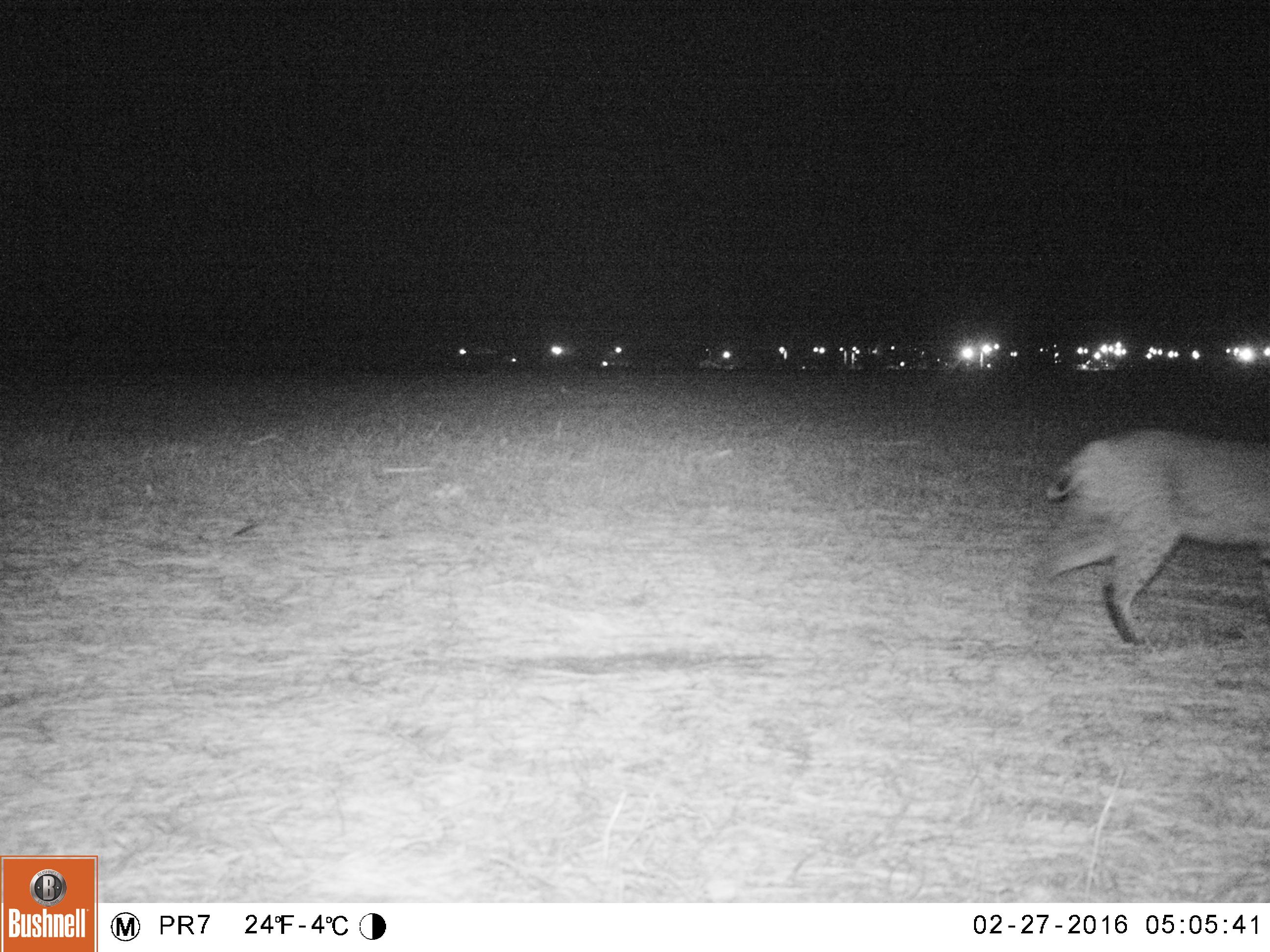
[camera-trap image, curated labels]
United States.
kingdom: Animalia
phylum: Chordata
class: Mammalia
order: Carnivora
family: Felidae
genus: Lynx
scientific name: Lynx rufus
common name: bobcat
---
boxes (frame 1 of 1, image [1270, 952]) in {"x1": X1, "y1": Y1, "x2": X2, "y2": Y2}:
Bobcat: {"x1": 1029, "y1": 405, "x2": 1269, "y2": 658}